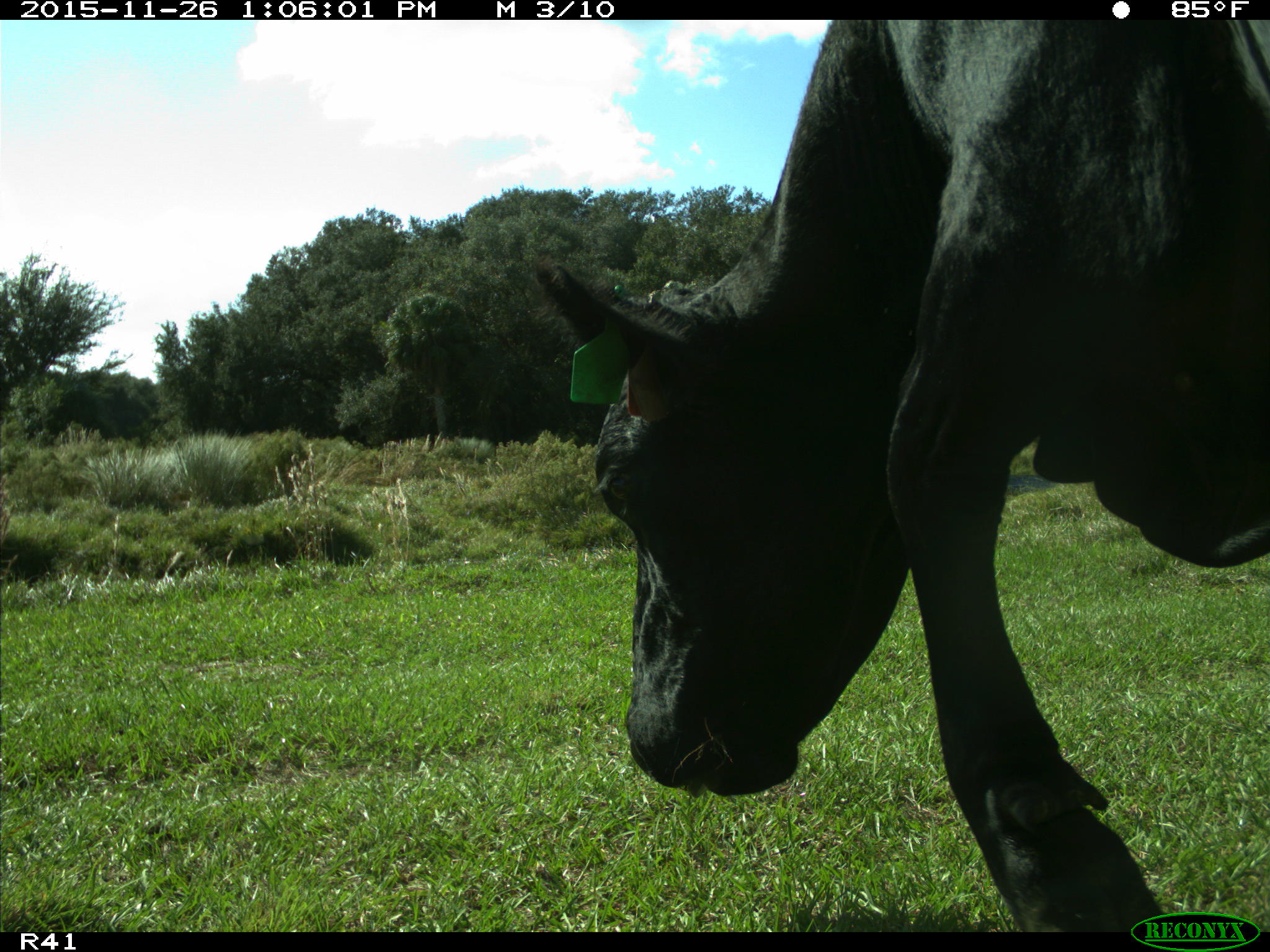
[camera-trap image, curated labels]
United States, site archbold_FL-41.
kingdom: Animalia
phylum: Chordata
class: Mammalia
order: Artiodactyla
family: Bovidae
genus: Bos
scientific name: Bos taurus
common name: domestic cow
Bos taurus (domestic cow).